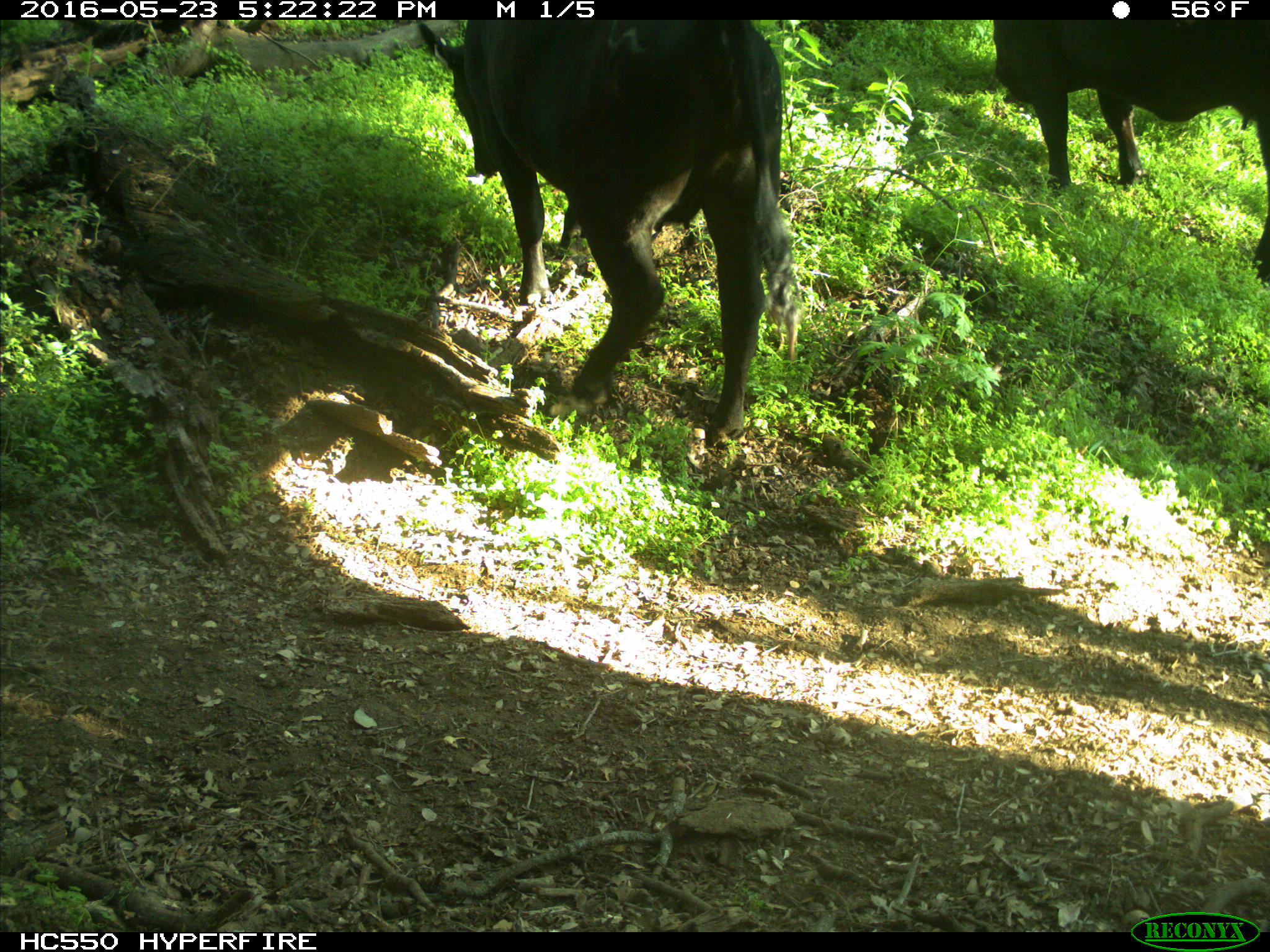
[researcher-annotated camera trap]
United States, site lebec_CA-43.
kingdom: Animalia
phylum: Chordata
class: Mammalia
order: Artiodactyla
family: Bovidae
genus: Bos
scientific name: Bos taurus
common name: domestic cow